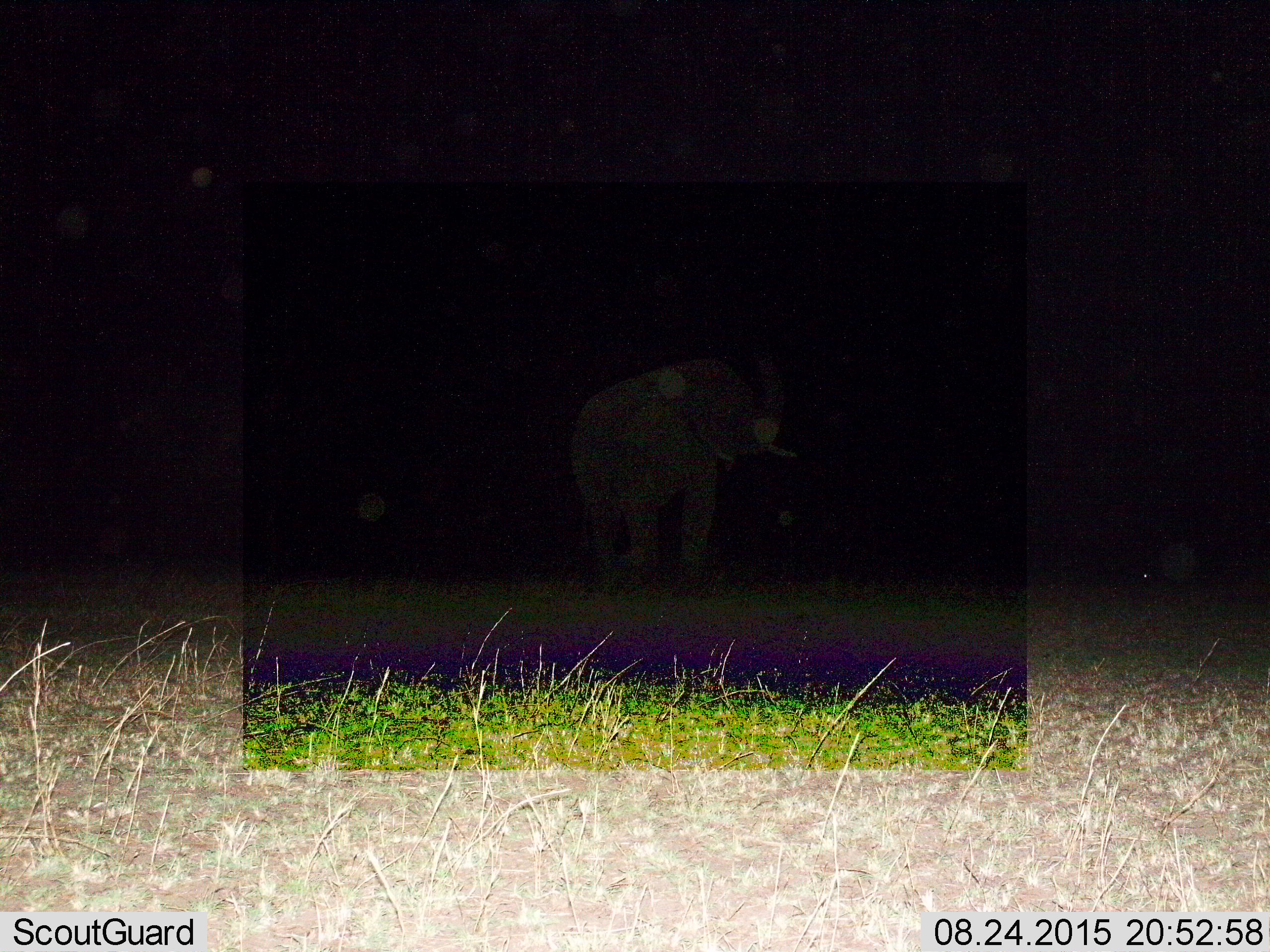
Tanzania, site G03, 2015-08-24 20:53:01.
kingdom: Animalia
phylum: Chordata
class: Mammalia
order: Proboscidea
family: Elephantidae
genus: Loxodonta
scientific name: Loxodonta africana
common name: african bush elephant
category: elephant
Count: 1.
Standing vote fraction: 33%.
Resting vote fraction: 0%.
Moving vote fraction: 73%.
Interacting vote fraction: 0%.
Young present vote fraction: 0%.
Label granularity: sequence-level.